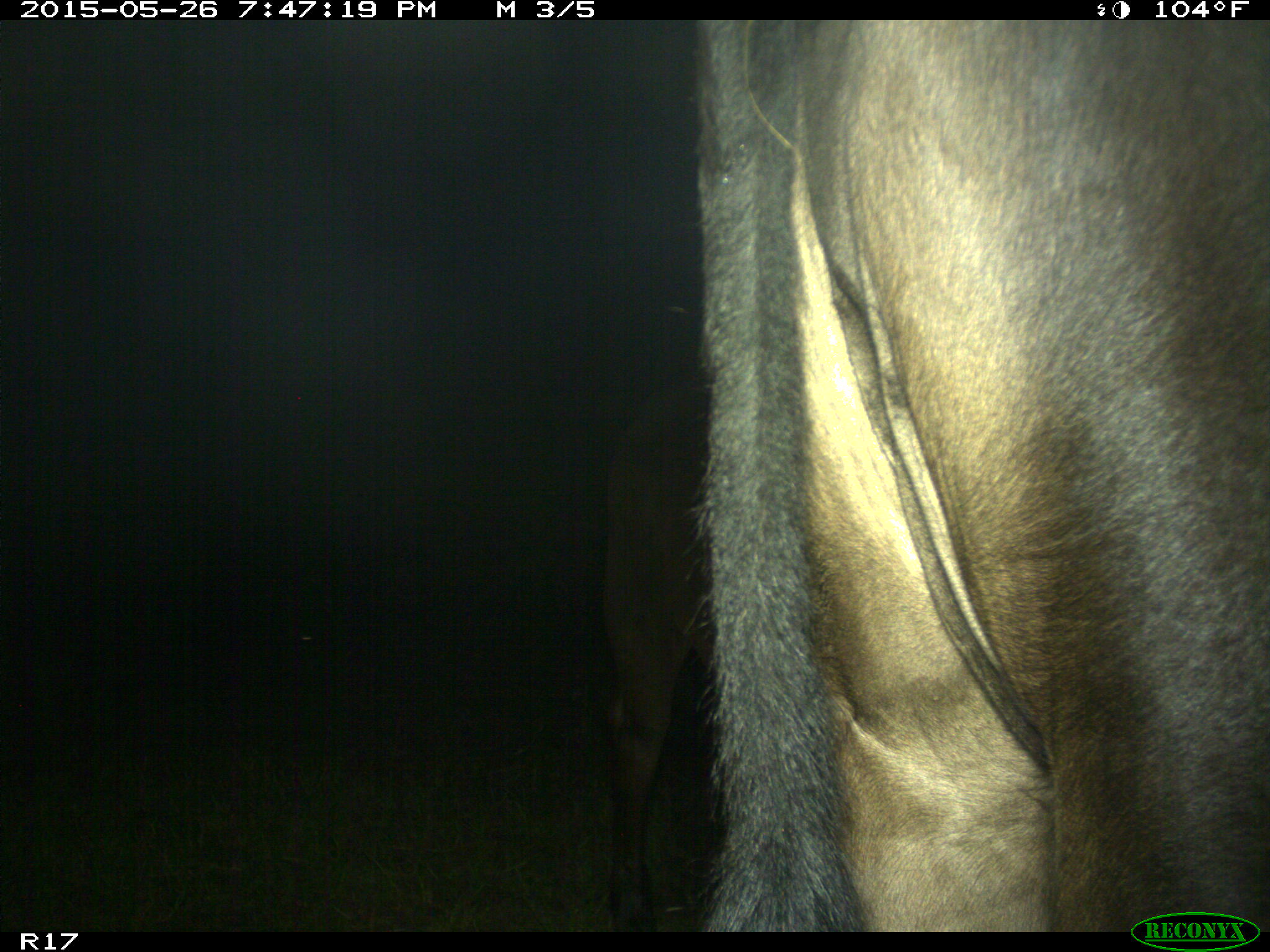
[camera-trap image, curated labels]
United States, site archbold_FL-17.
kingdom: Animalia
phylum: Chordata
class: Mammalia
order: Artiodactyla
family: Bovidae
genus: Bos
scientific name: Bos taurus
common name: domestic cow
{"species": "Bos taurus (domestic cow)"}